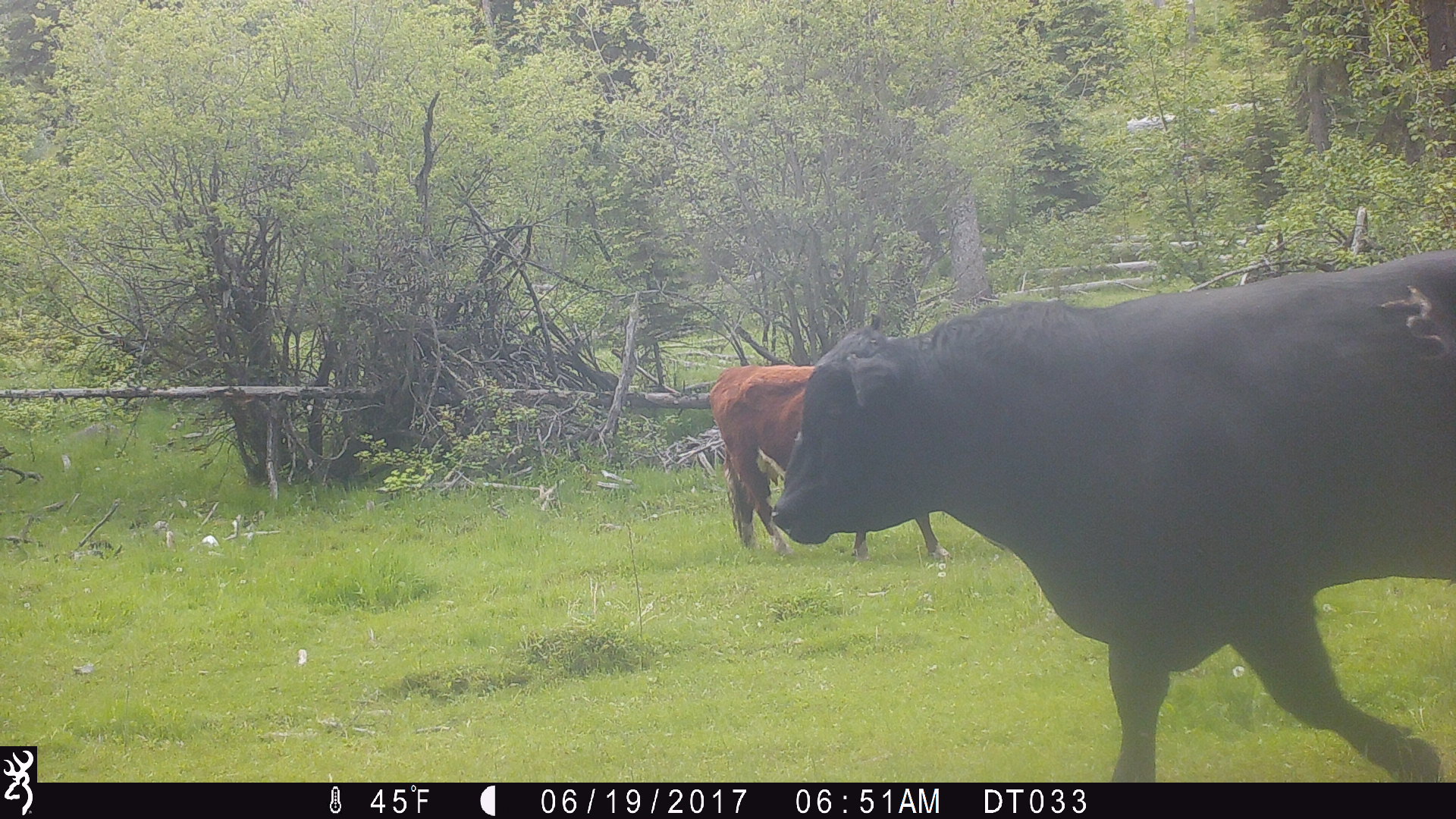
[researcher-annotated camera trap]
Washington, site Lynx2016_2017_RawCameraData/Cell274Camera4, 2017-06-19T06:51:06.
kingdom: Animalia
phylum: Chordata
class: Mammalia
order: Artiodactyla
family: Bovidae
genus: Bos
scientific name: Bos taurus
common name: domestic cattle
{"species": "domestic cattle (Bos taurus)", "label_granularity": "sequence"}